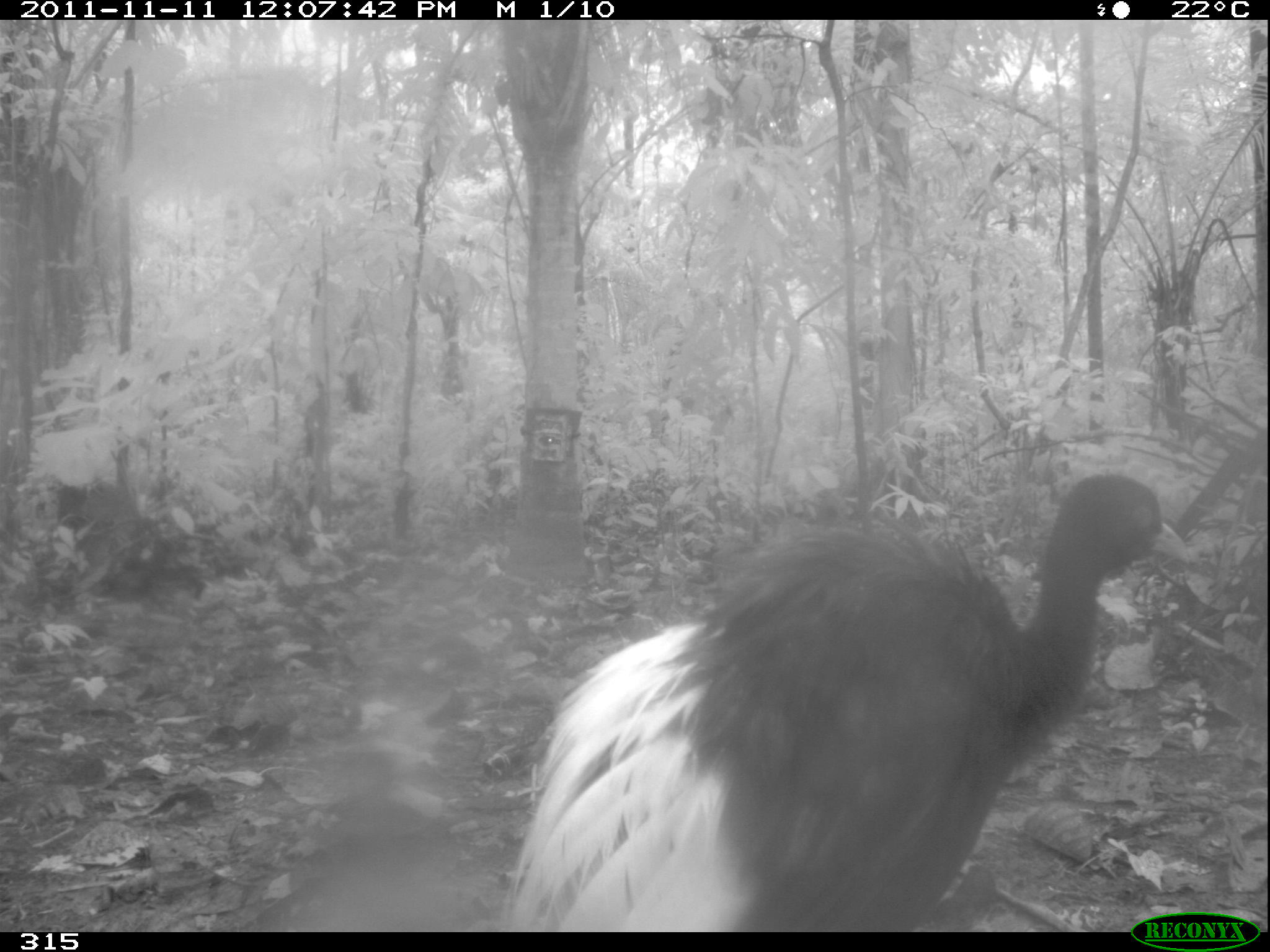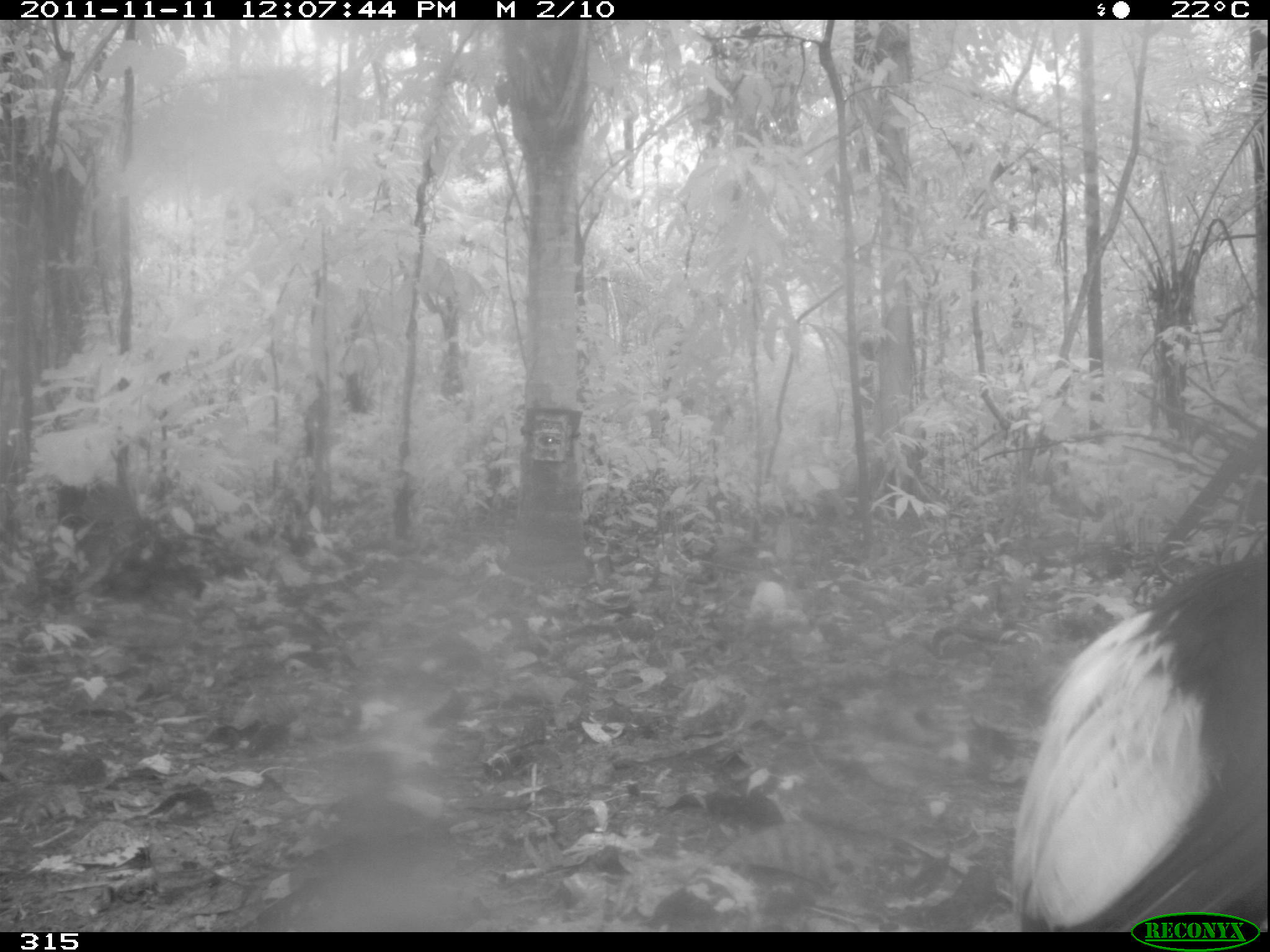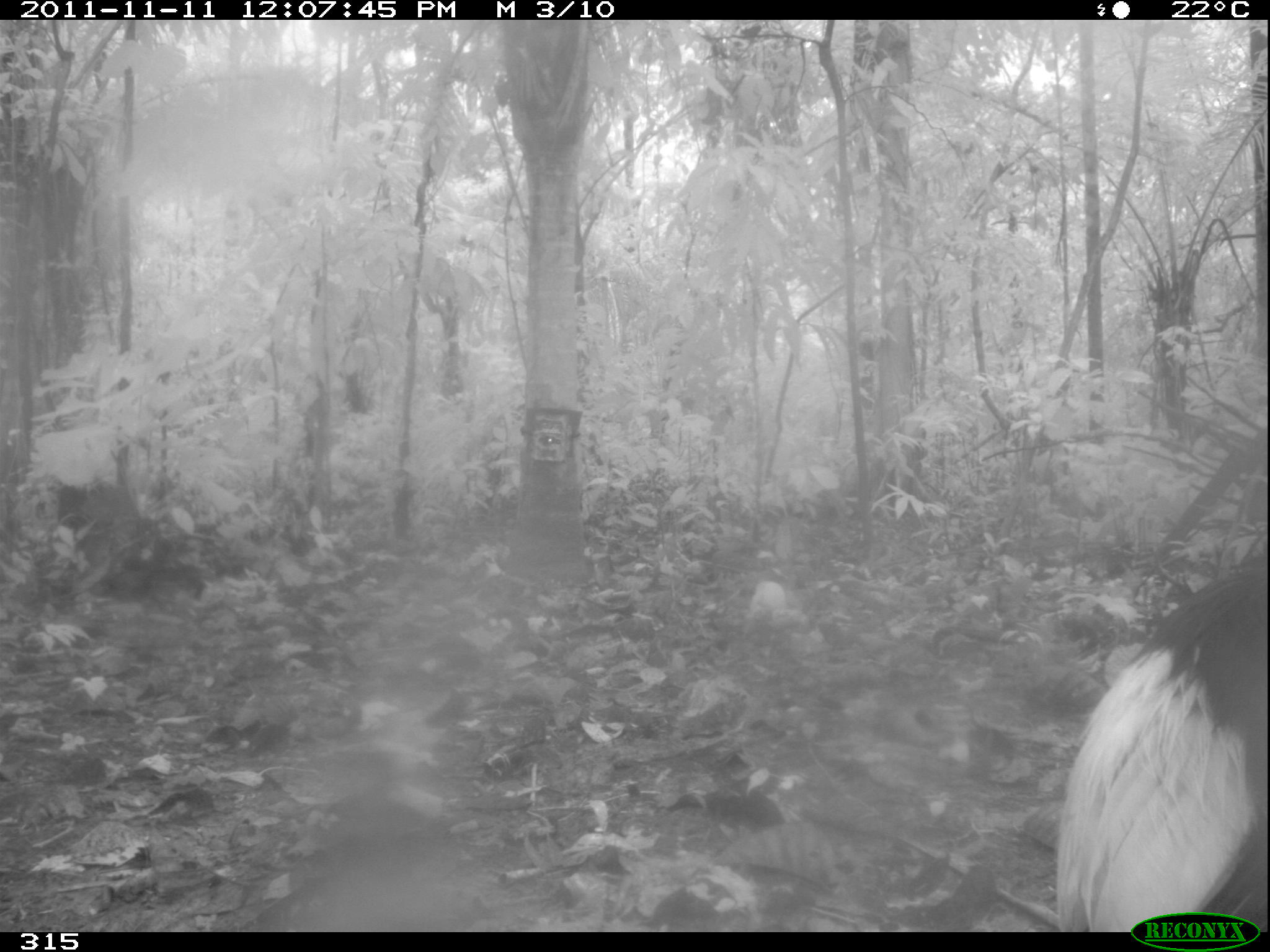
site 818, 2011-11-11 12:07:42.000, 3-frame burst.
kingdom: Animalia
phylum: Chordata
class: Aves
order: Gruiformes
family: Psophiidae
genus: Psophia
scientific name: Psophia leucoptera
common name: pale-winged trumpeter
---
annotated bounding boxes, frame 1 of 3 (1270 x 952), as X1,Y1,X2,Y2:
psophia leucoptera: 503,472,1193,928